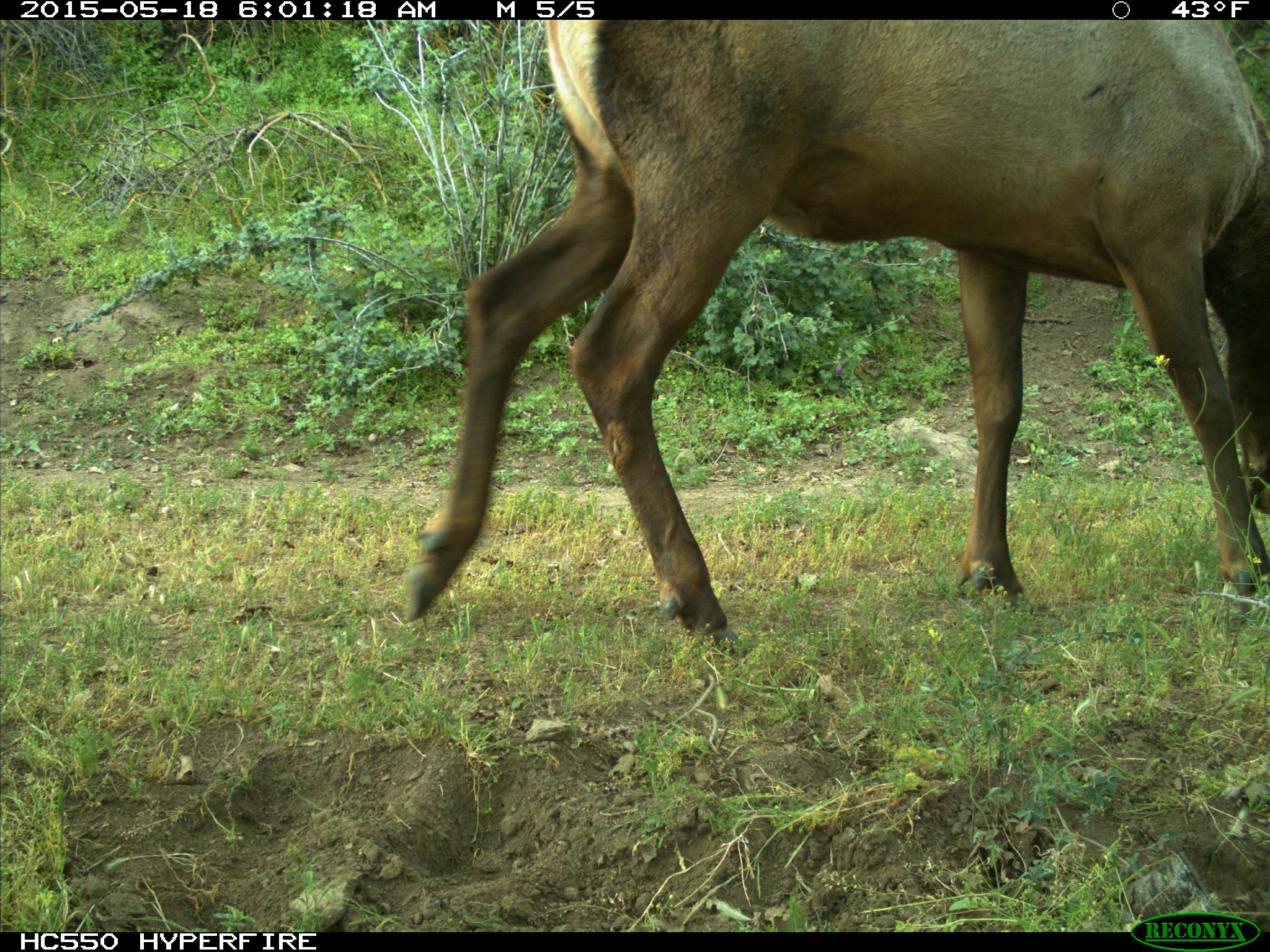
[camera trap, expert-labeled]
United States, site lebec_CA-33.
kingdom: Animalia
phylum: Chordata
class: Mammalia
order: Artiodactyla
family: Cervidae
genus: Cervus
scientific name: Cervus canadensis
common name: elk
Cervus canadensis (elk).